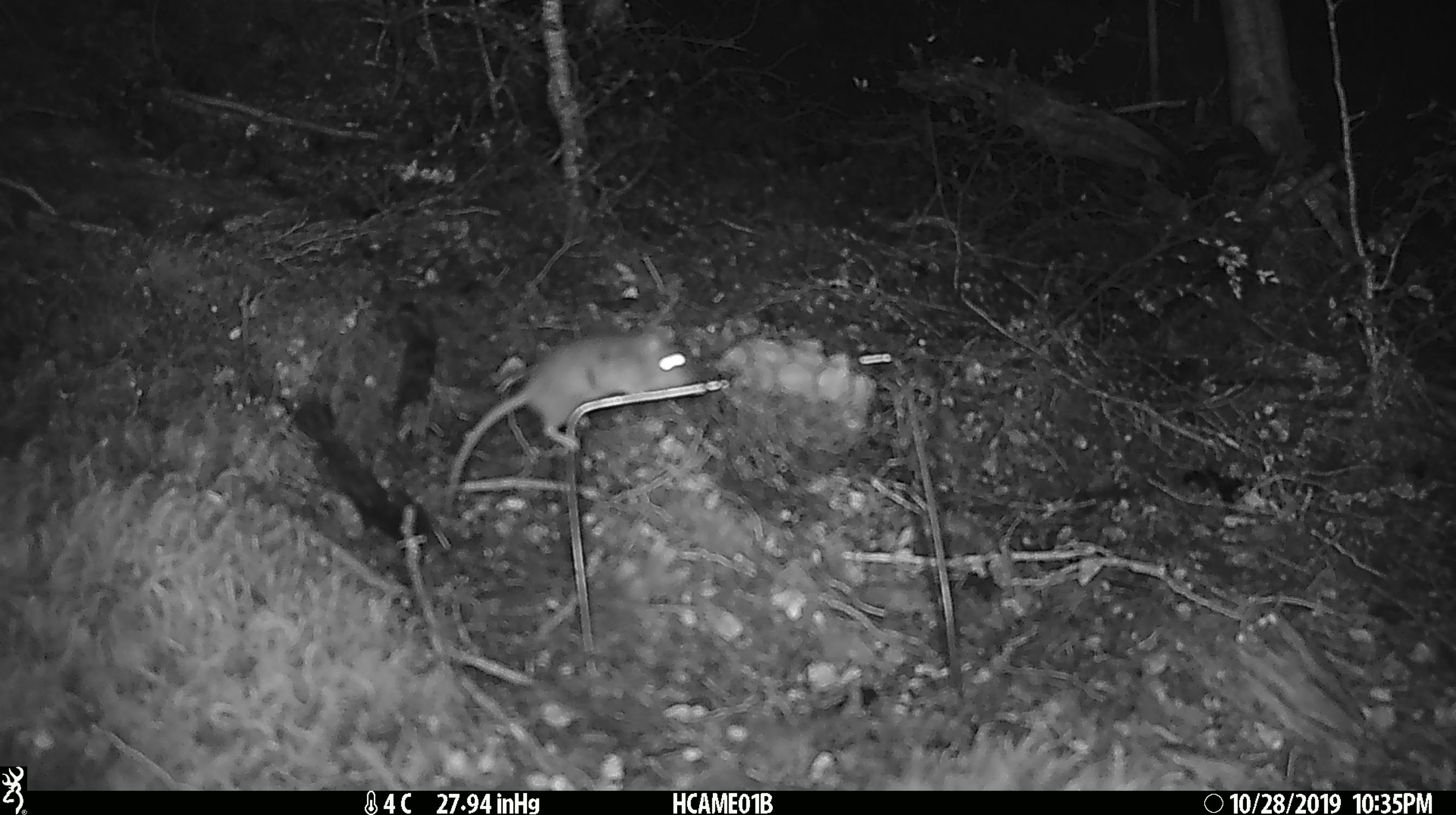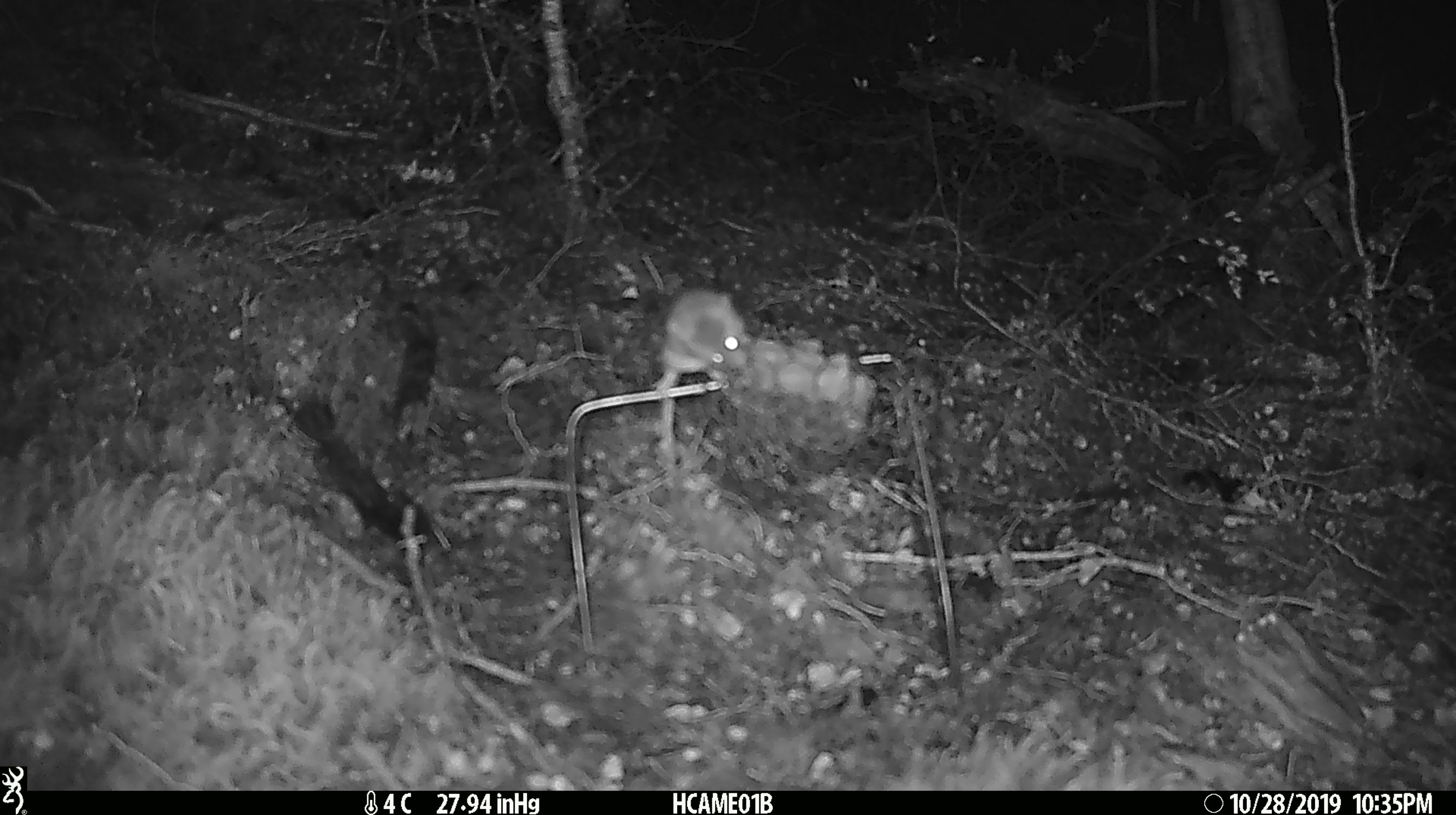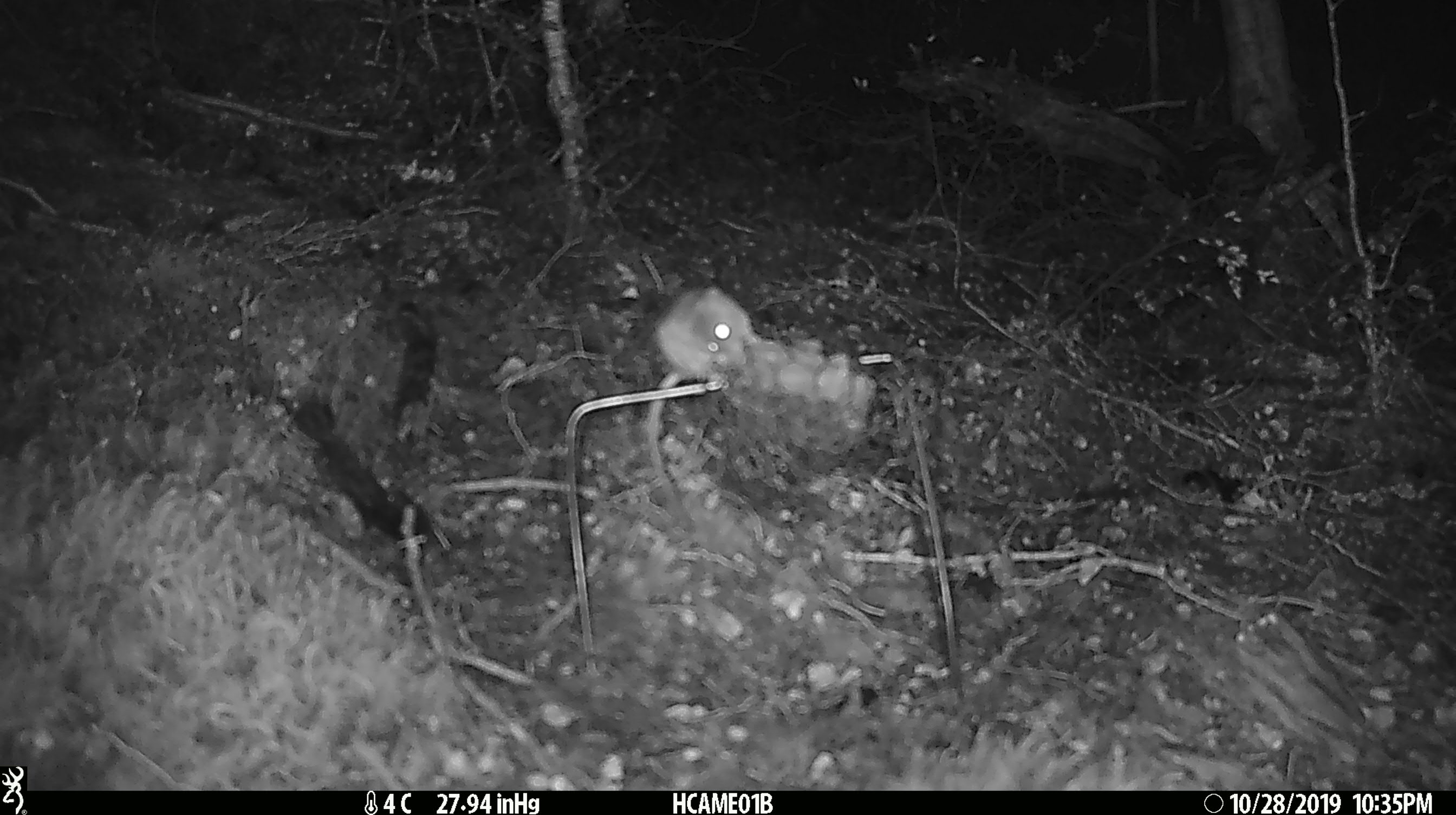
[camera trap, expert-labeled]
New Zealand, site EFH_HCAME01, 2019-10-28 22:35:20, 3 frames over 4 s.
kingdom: Animalia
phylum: Chordata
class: Mammalia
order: Rodentia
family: Muridae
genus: Mus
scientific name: Mus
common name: mouse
Mouse (Mus).